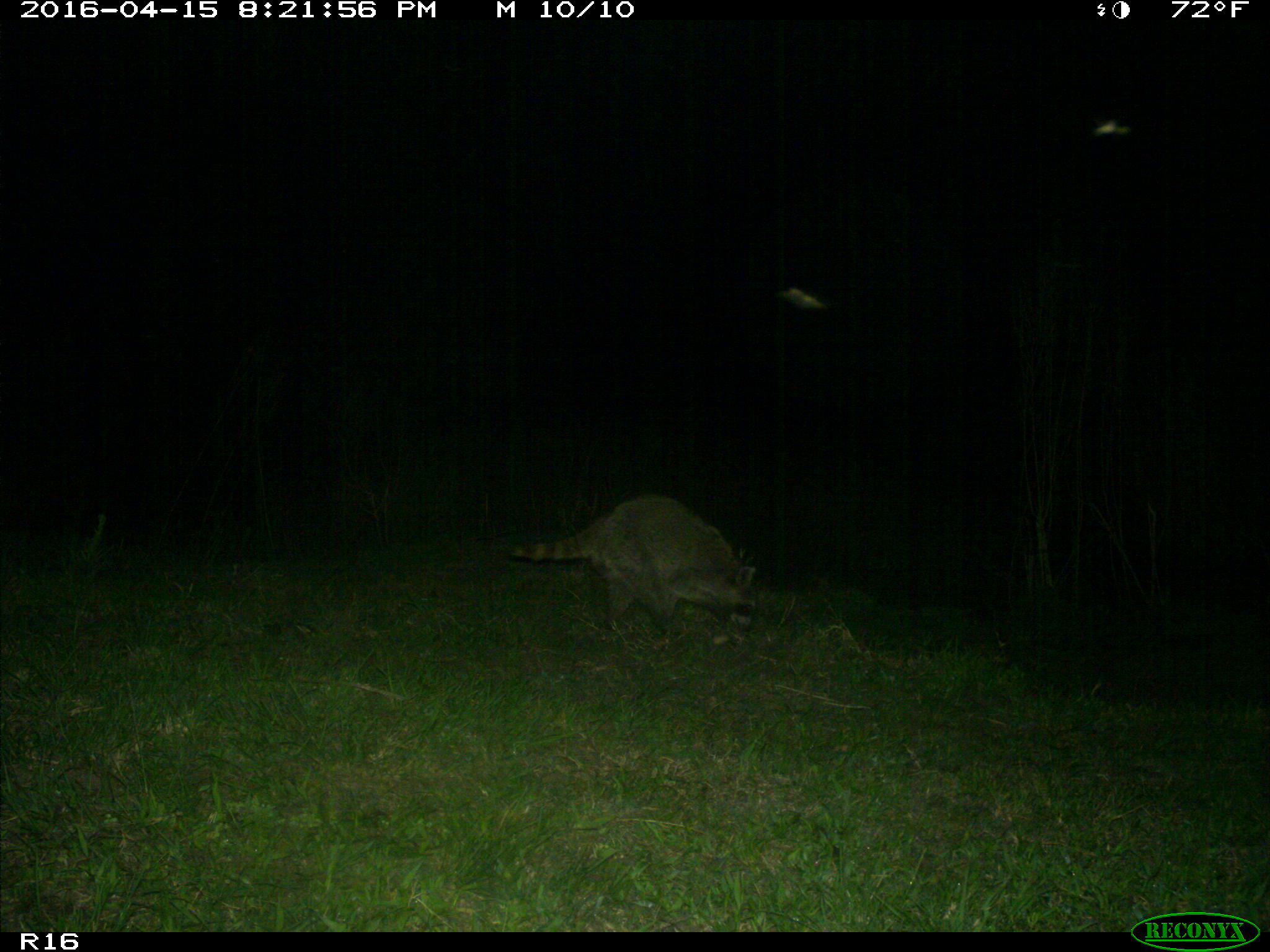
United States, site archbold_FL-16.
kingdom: Animalia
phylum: Chordata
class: Mammalia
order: Carnivora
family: Procyonidae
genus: Procyon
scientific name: Procyon lotor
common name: common raccoon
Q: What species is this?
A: Procyon lotor (common raccoon).